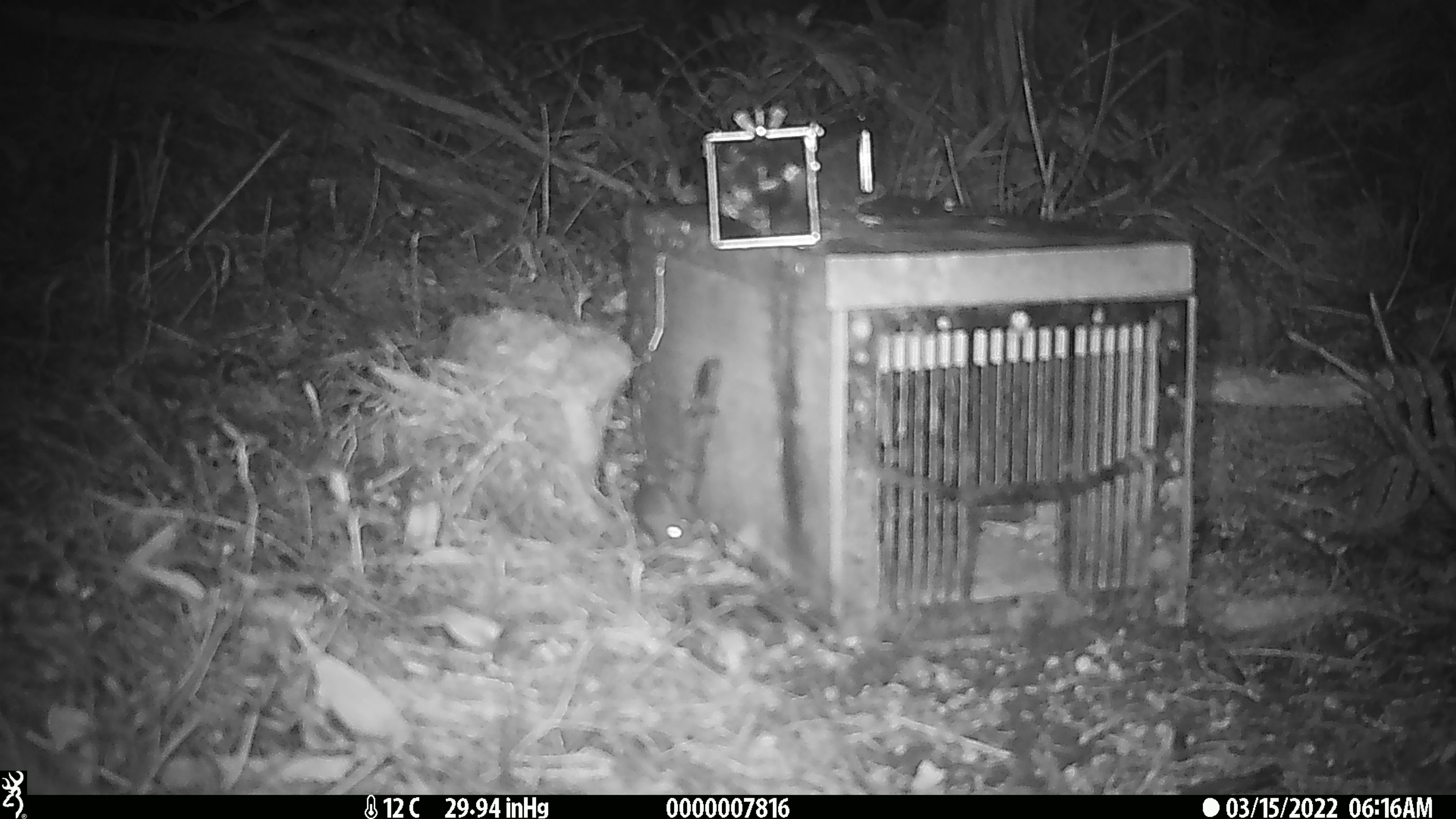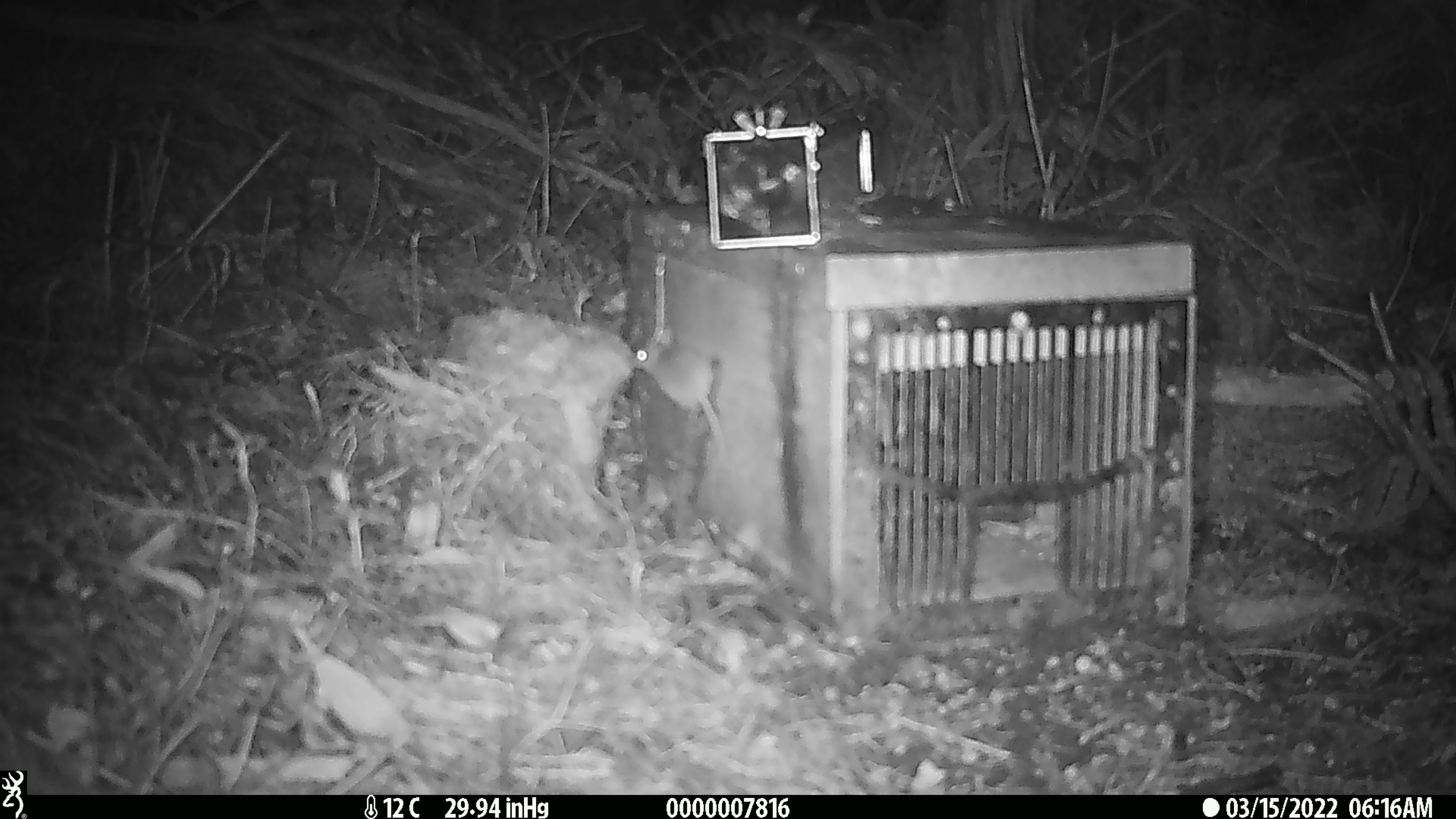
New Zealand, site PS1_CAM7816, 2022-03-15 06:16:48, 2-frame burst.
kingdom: Animalia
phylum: Chordata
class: Mammalia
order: Rodentia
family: Muridae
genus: Mus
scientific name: Mus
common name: mouse